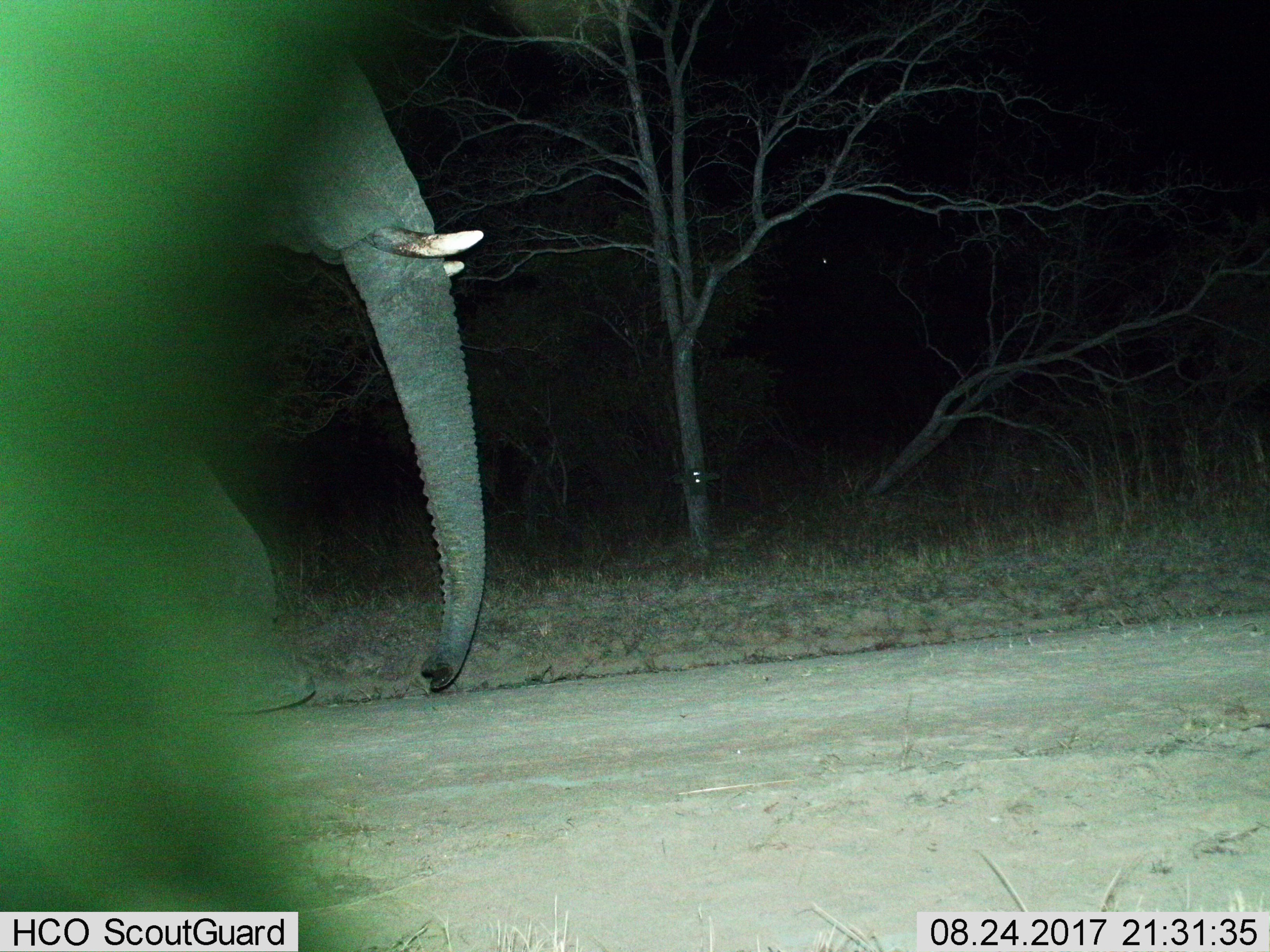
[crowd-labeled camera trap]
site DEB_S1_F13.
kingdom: Animalia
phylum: Chordata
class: Mammalia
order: Proboscidea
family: Elephantidae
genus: Loxodonta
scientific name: Loxodonta africana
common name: african bush elephant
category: elephant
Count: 1.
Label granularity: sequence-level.